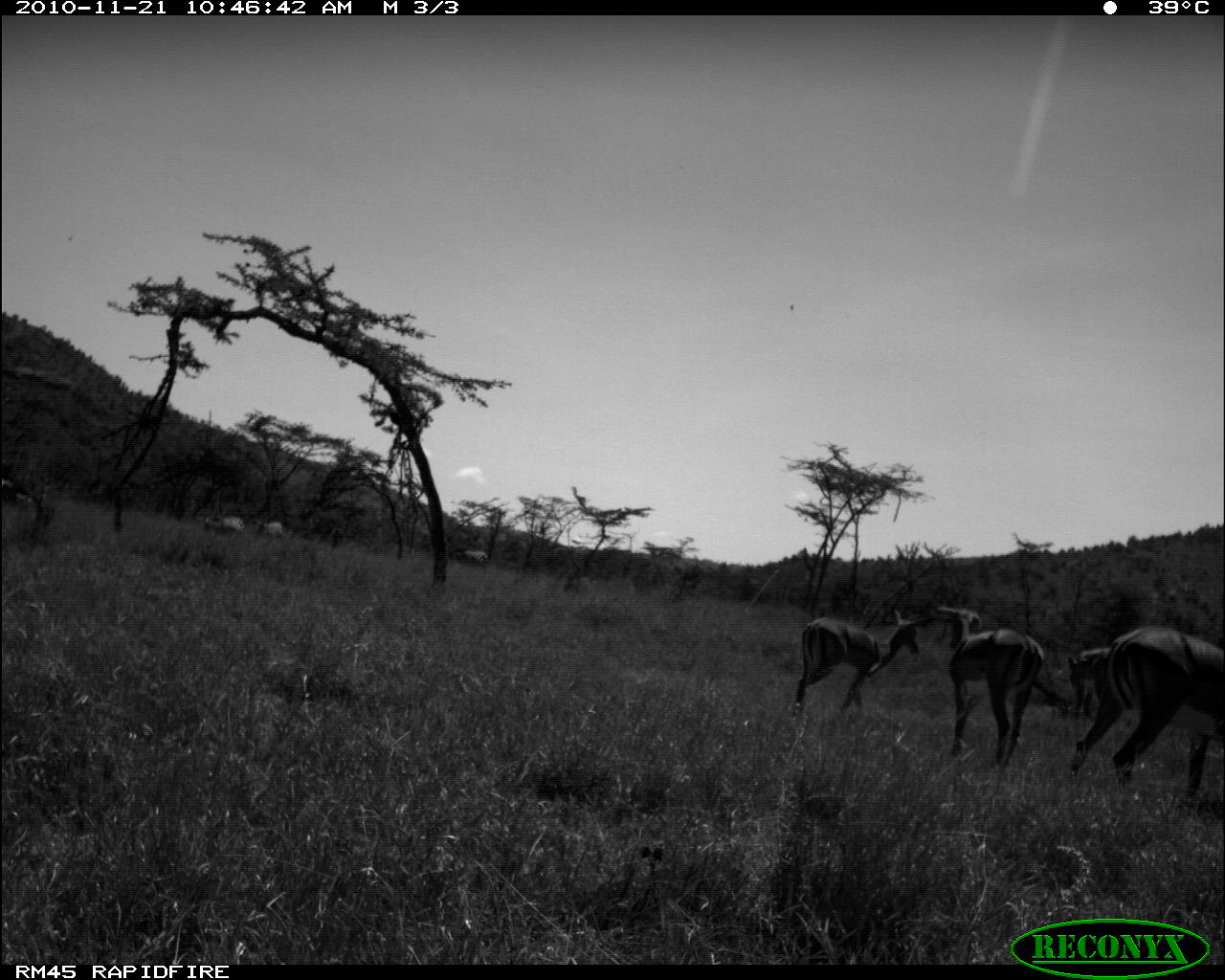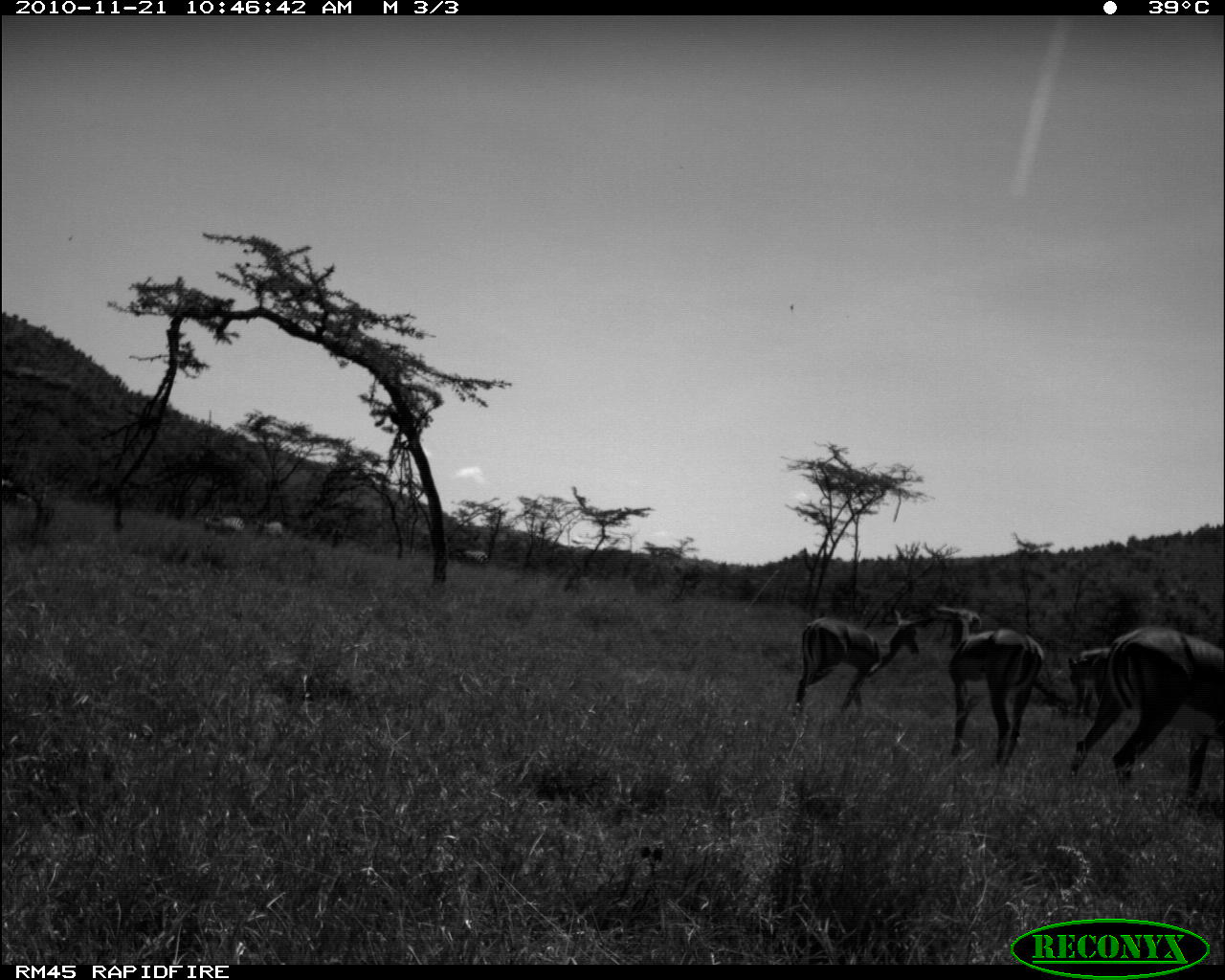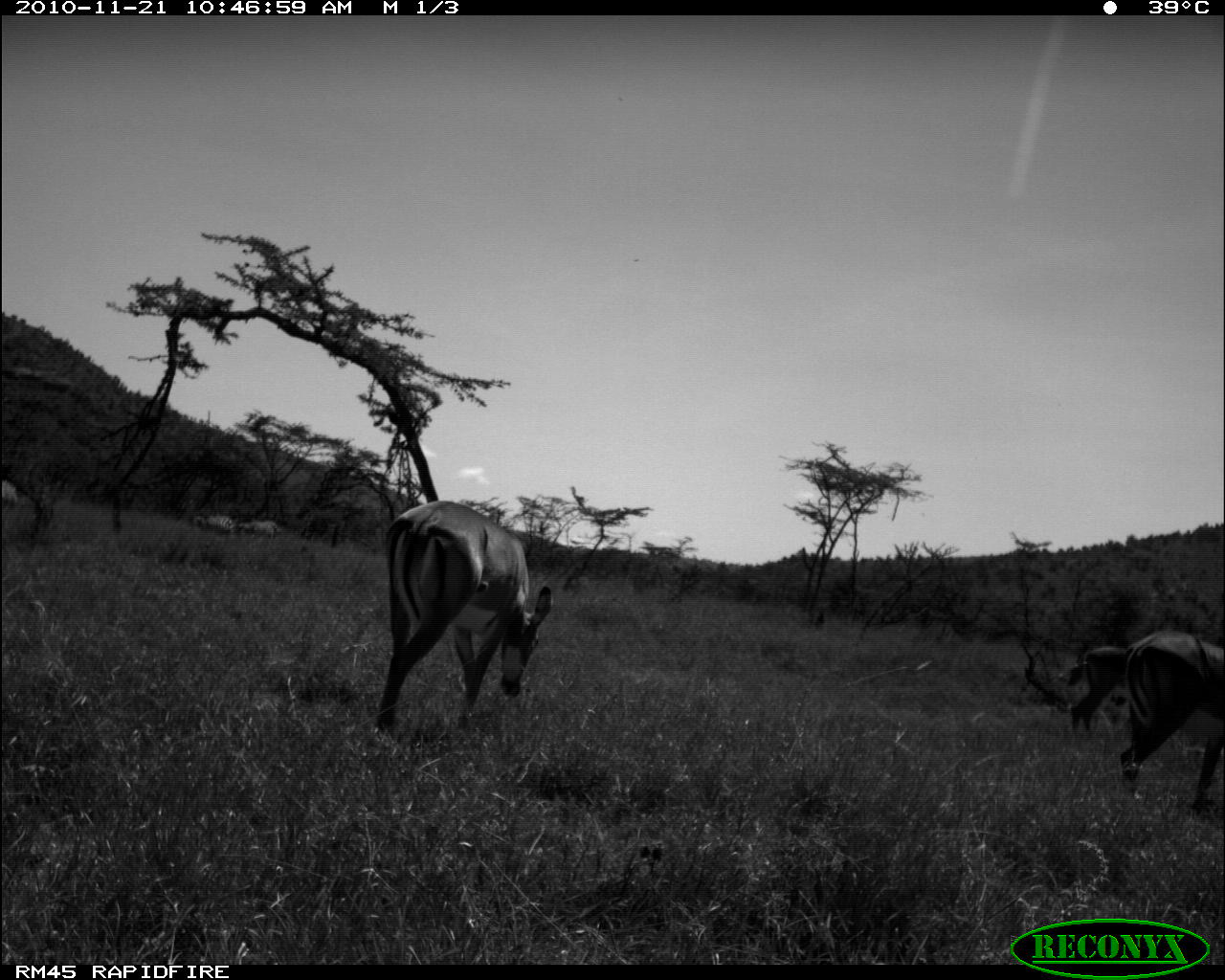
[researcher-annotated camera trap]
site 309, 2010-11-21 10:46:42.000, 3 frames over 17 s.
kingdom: Animalia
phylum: Chordata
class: Mammalia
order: Artiodactyla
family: Bovidae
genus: Aepyceros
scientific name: Aepyceros melampus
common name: impala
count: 4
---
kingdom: Animalia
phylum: Chordata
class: Mammalia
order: Perissodactyla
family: Equidae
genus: Equus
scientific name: Equus quagga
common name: plains zebra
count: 3